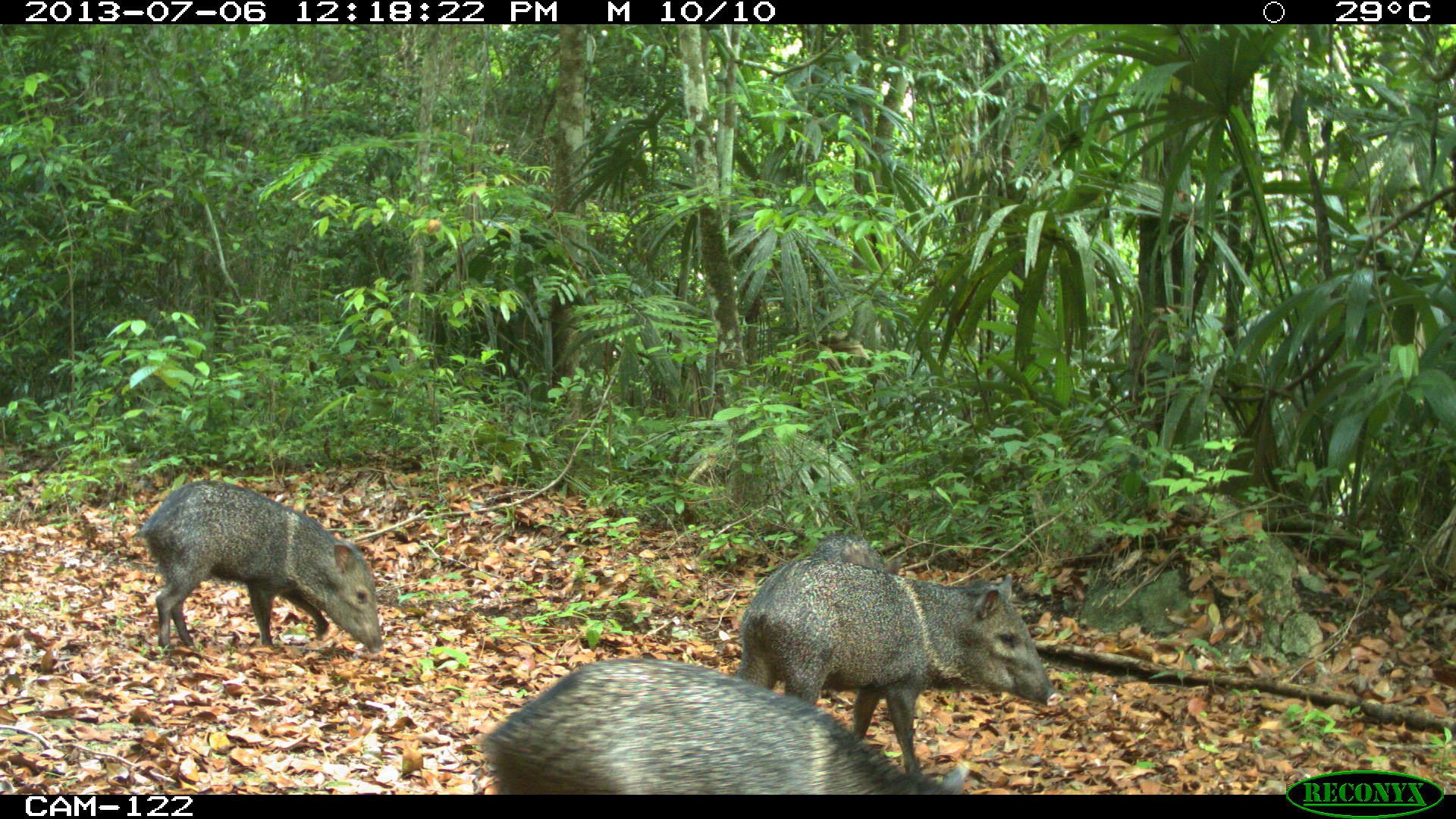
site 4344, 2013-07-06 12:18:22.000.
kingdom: Animalia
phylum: Chordata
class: Mammalia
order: Artiodactyla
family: Tayassuidae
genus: Pecari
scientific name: Pecari tajacu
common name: collared peccary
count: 4